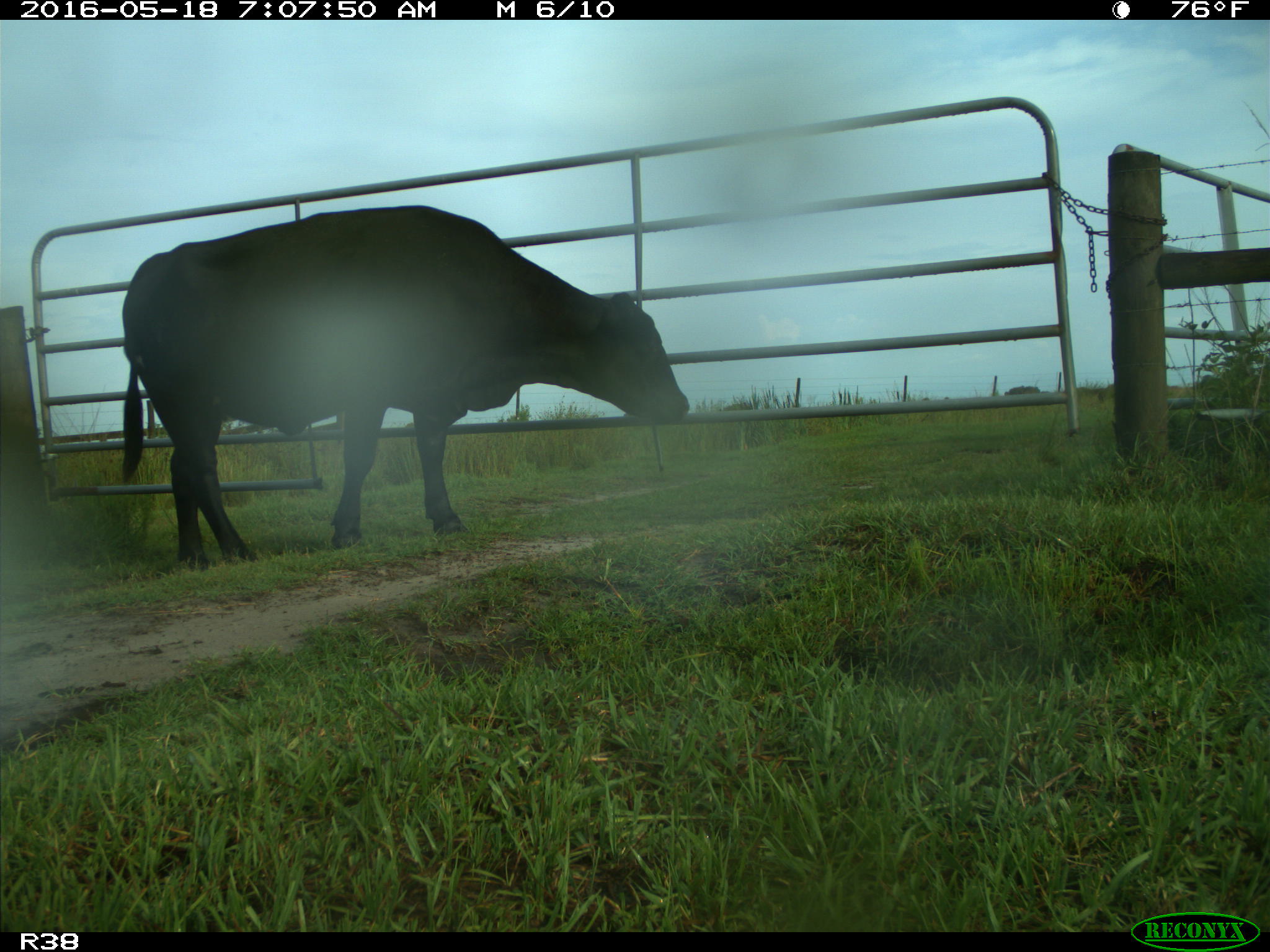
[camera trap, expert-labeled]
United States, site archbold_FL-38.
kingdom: Animalia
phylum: Chordata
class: Mammalia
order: Artiodactyla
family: Bovidae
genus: Bos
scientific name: Bos taurus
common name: domestic cow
Bos taurus (domestic cow).